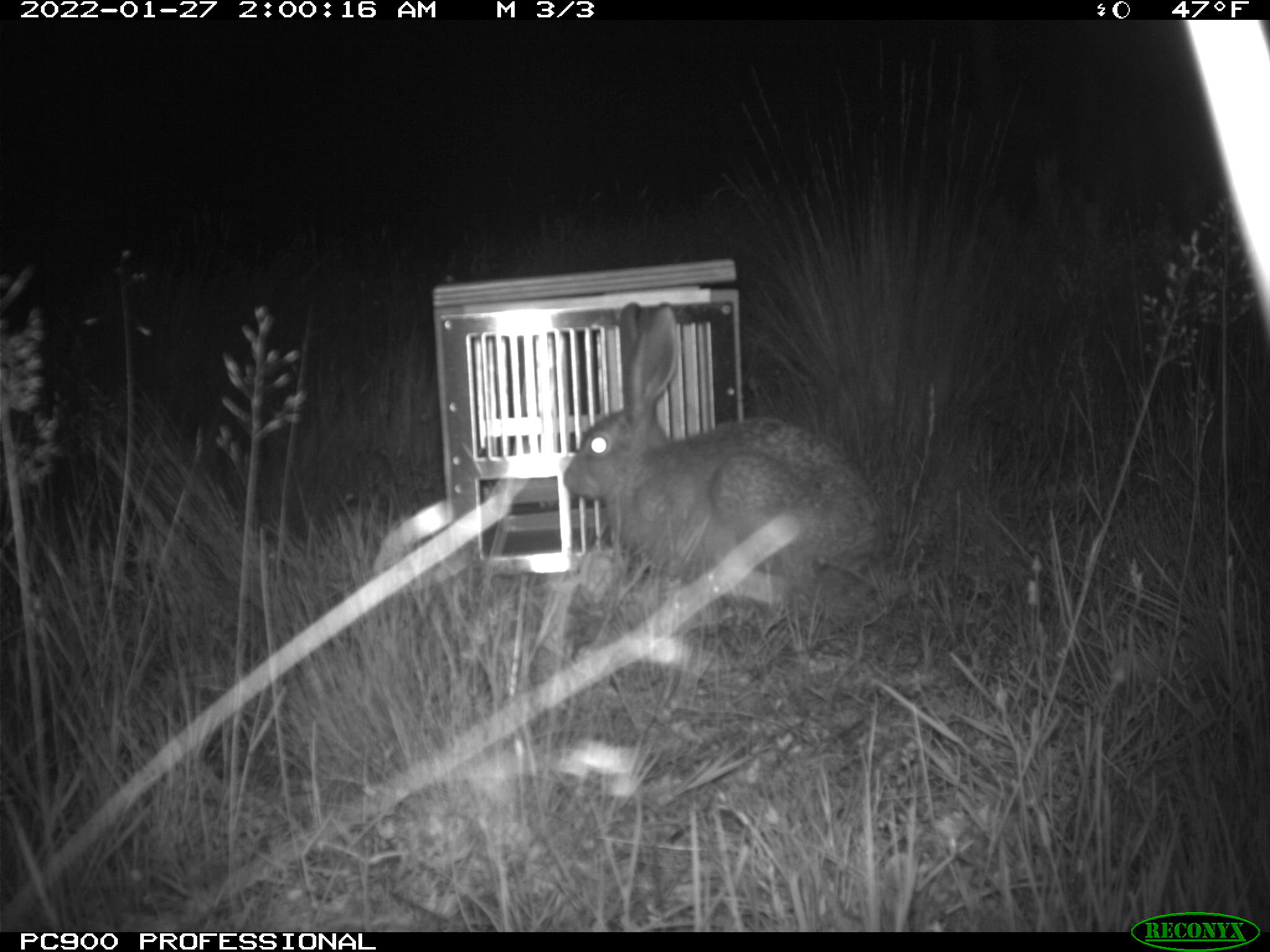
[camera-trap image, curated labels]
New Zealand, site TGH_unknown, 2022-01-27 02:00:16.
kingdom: Animalia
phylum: Chordata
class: Mammalia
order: Lagomorpha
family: Leporidae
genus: Lepus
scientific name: Lepus europaeus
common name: brown hare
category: hare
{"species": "hare (brown hare) (Lepus europaeus)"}